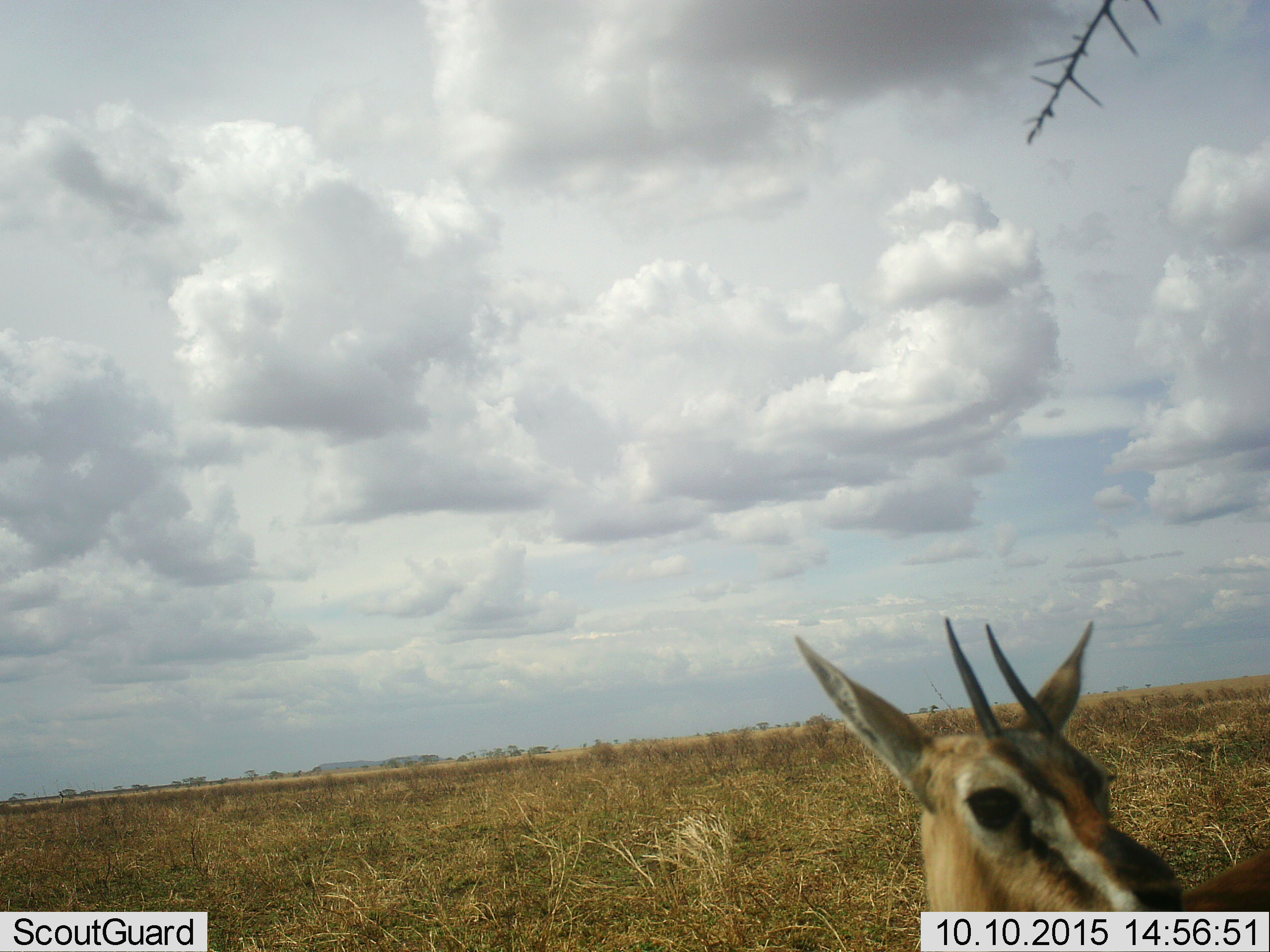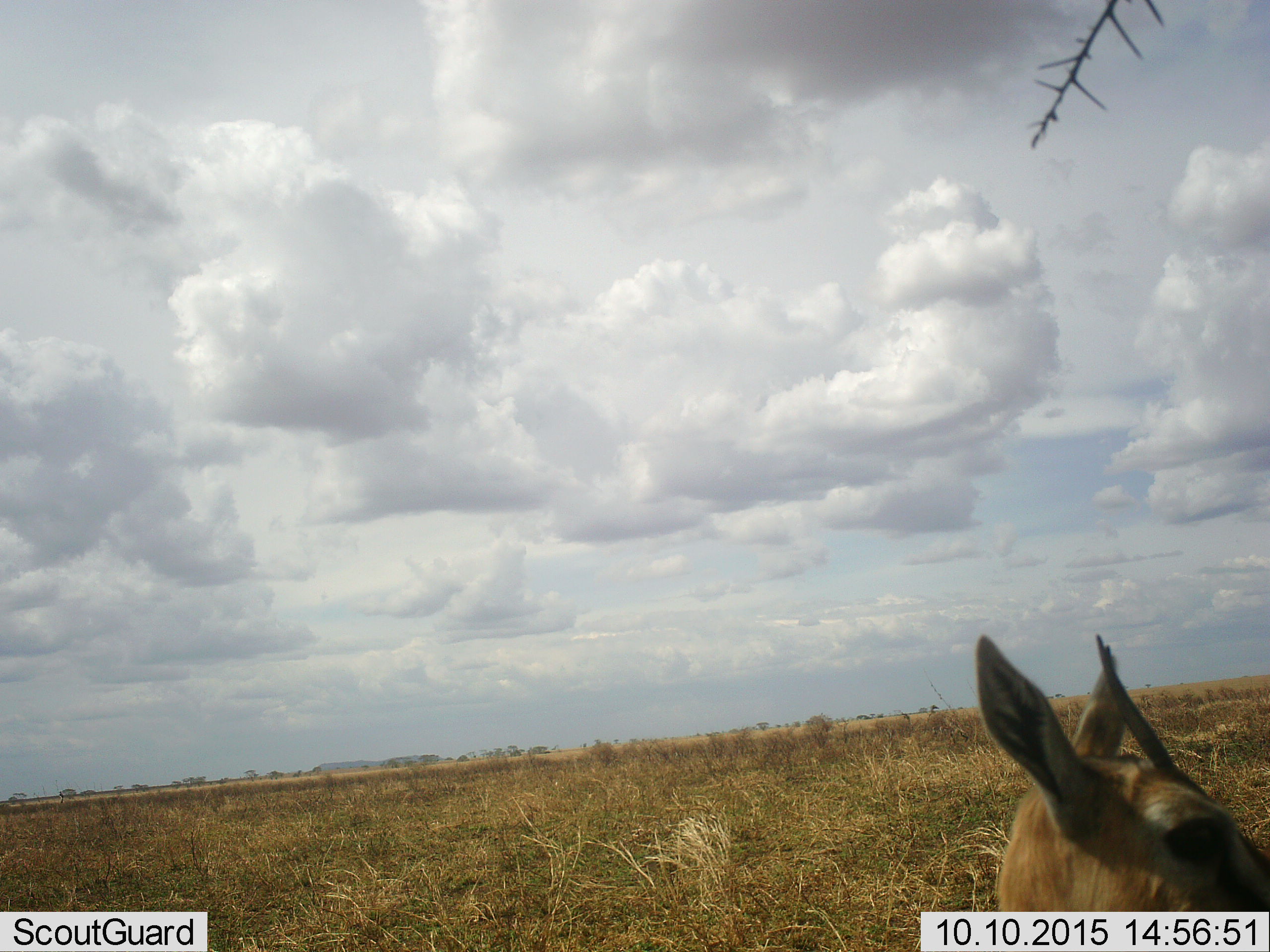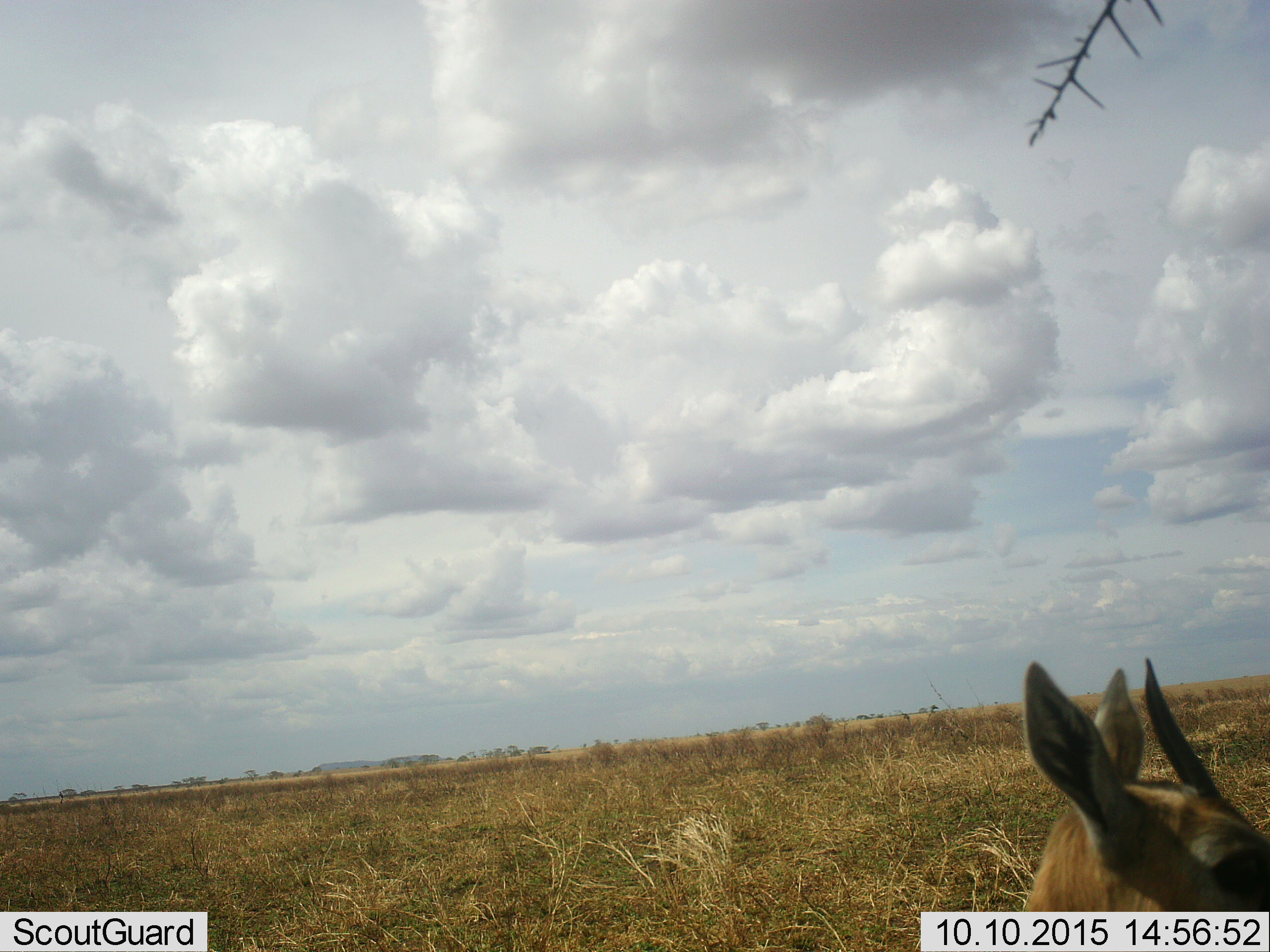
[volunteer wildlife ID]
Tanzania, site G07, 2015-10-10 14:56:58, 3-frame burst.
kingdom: Animalia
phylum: Chordata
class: Mammalia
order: Artiodactyla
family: Bovidae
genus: Eudorcas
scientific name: Eudorcas thomsonii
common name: thomson's gazelle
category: gazellethomsons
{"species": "gazellethomsons (thomson's gazelle) (Eudorcas thomsonii)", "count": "1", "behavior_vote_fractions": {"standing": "67%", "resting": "22%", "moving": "11%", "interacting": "0%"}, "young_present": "0%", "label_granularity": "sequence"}